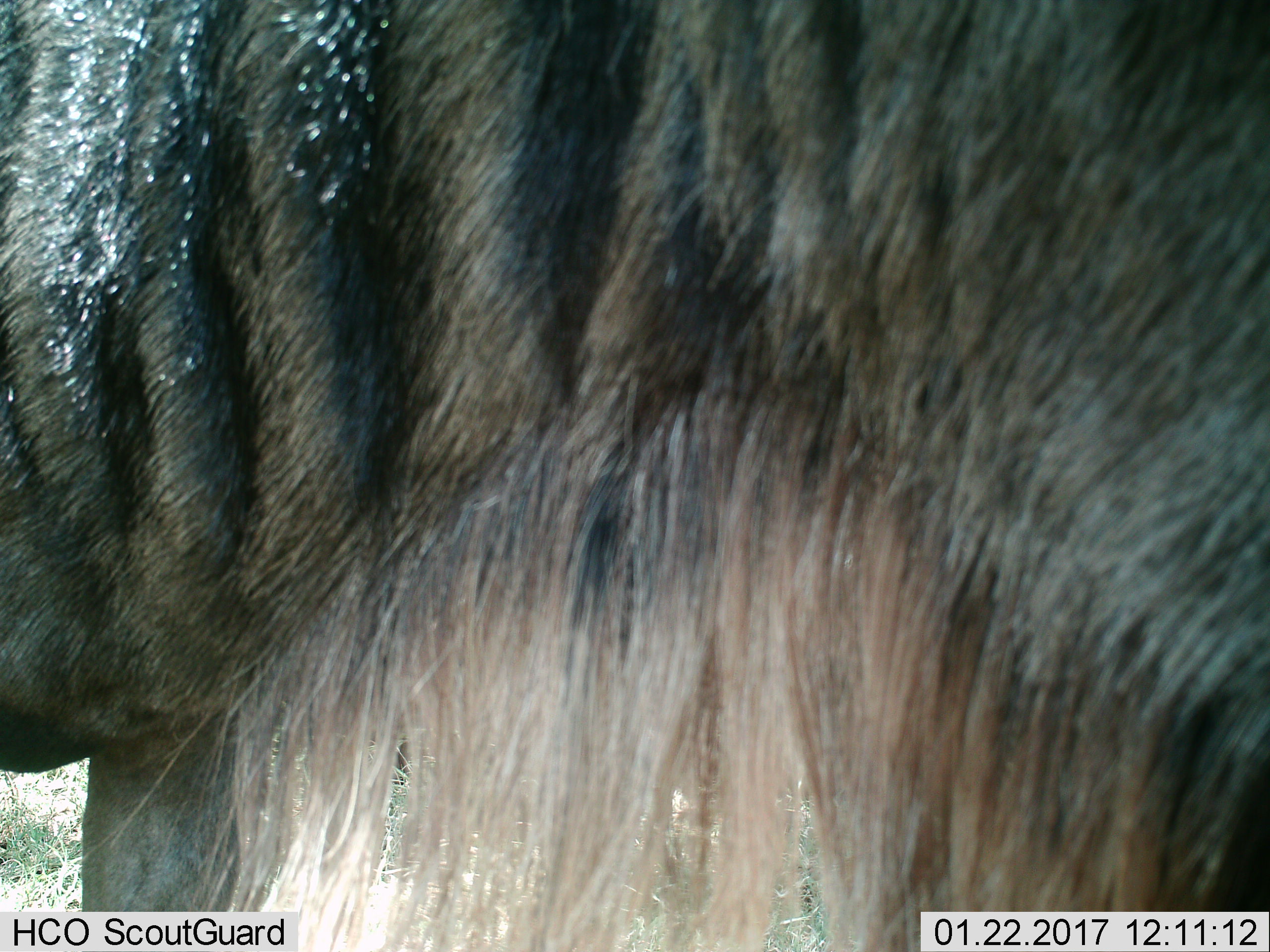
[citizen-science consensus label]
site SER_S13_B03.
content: unidentified animal